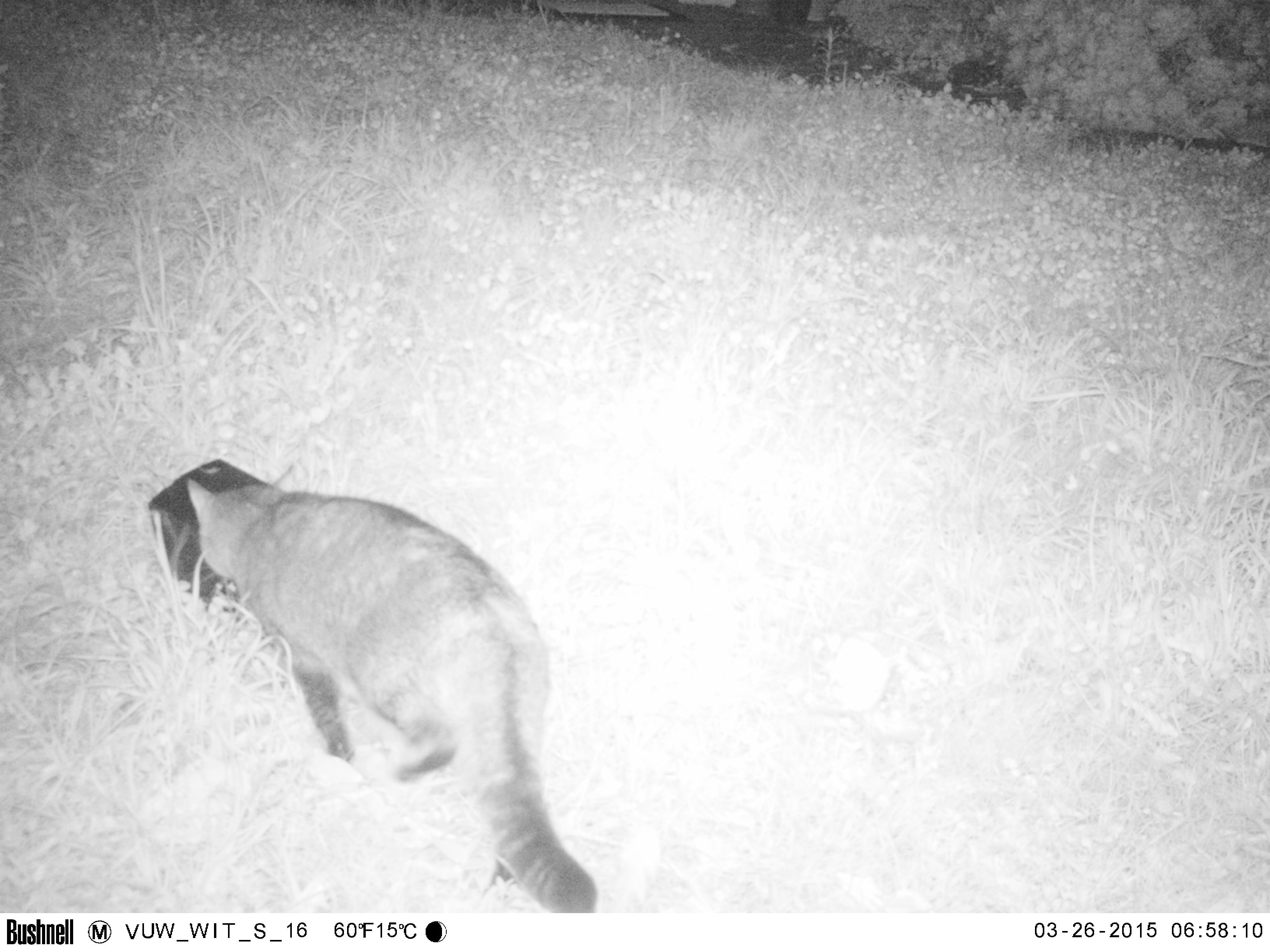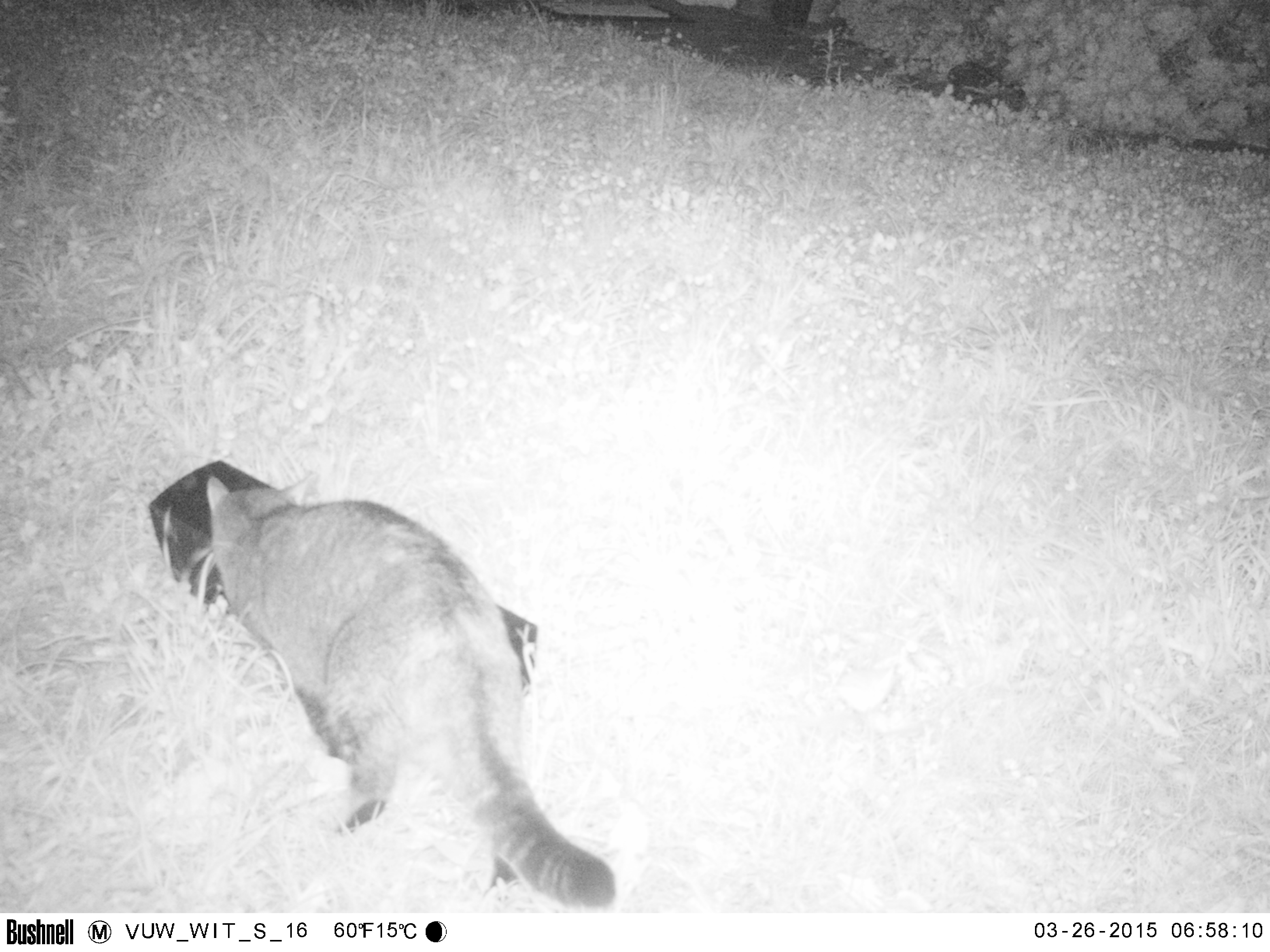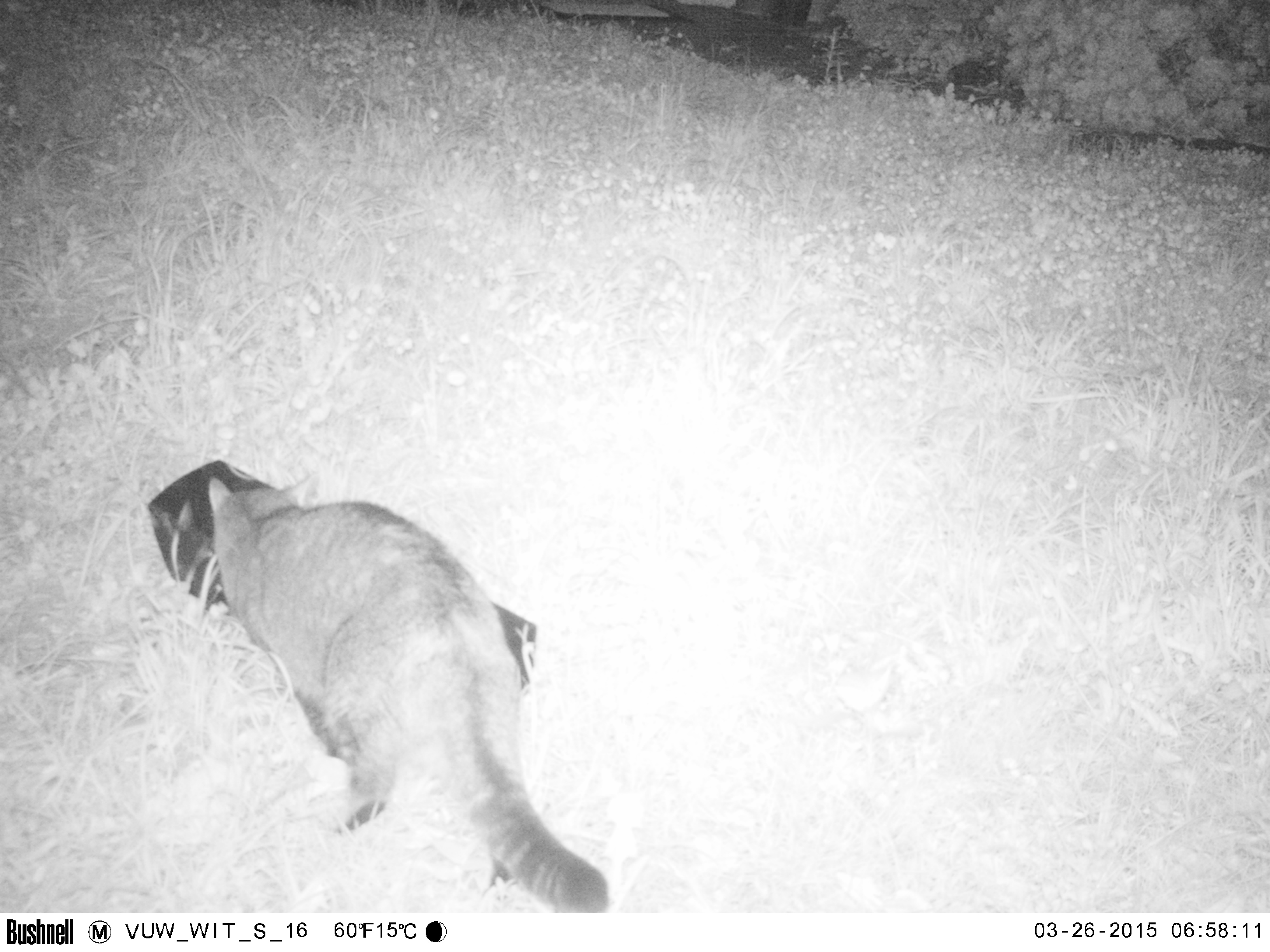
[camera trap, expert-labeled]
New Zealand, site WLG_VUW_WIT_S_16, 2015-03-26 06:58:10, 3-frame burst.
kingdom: Animalia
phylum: Chordata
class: Mammalia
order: Carnivora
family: Felidae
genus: Felis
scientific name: Felis catus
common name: domestic cat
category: cat